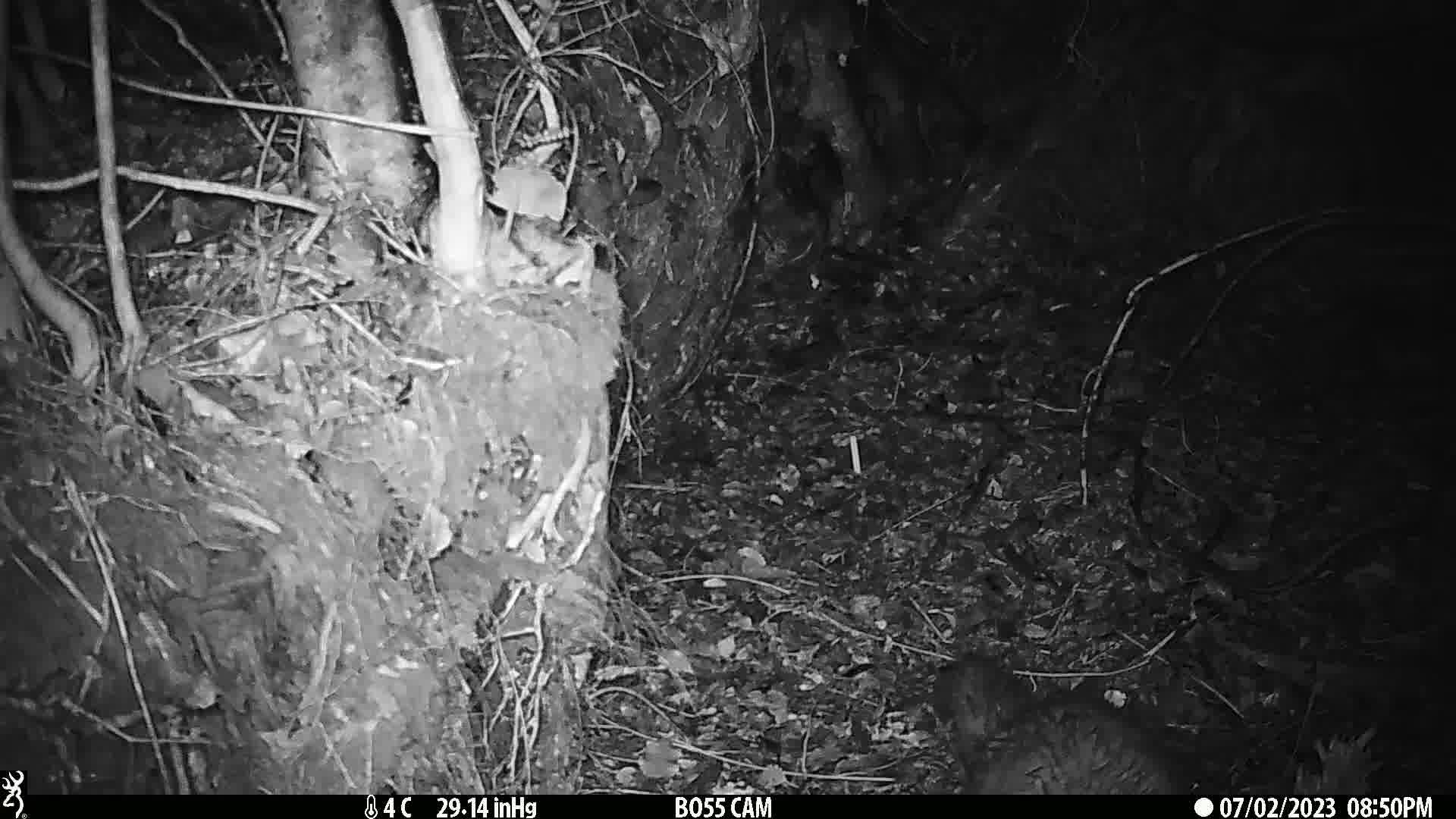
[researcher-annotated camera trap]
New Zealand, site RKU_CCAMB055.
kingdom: Animalia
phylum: Chordata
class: Mammalia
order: Diprotodontia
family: Phalangeridae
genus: Trichosurus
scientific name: Trichosurus vulpecula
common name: common brushtail possum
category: possum